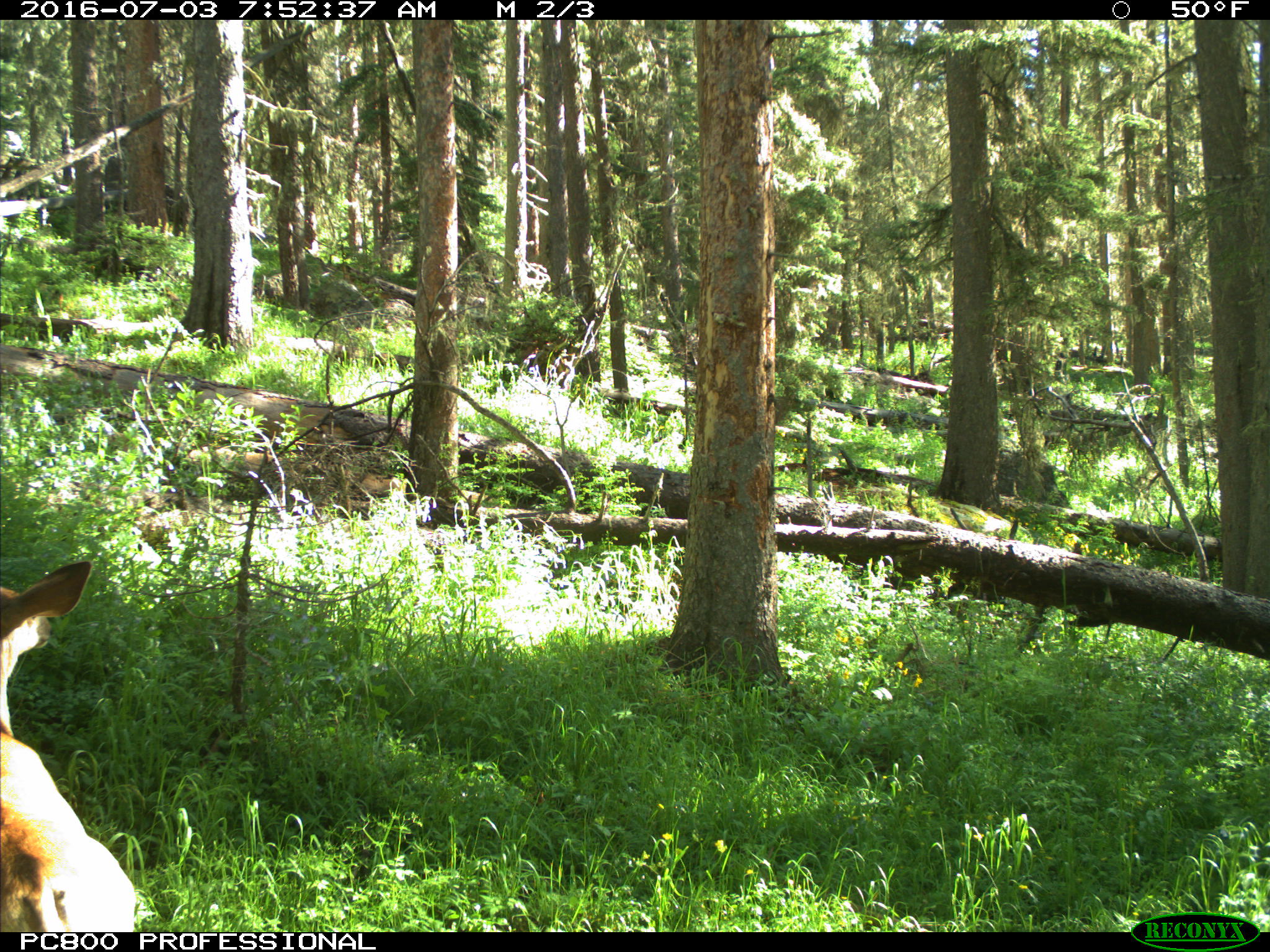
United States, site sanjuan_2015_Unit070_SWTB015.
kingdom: Animalia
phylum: Chordata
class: Mammalia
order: Artiodactyla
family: Cervidae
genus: Odocoileus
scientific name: Odocoileus hemionus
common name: mule deer